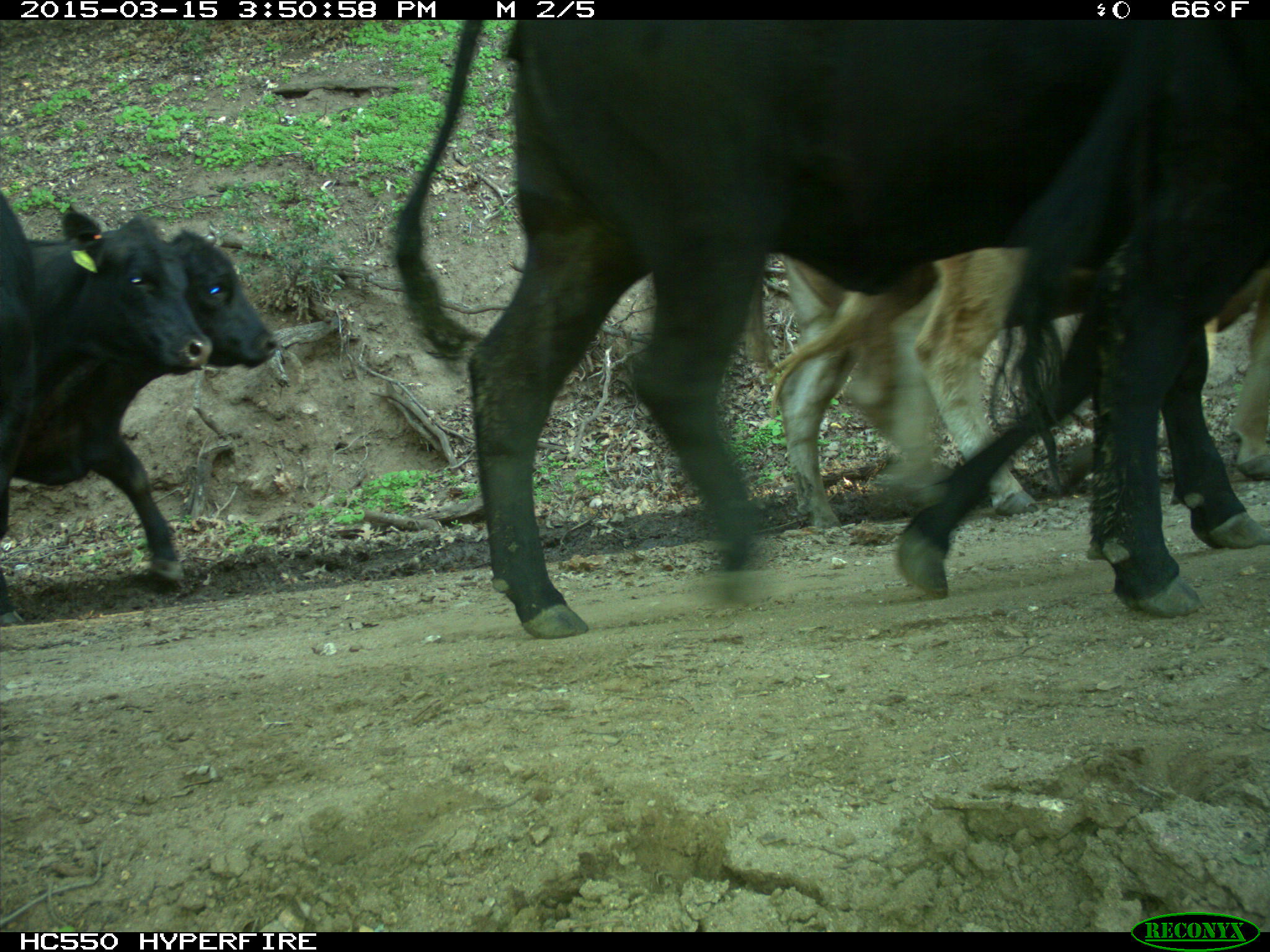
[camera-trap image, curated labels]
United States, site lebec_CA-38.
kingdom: Animalia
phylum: Chordata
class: Mammalia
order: Artiodactyla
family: Bovidae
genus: Bos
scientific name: Bos taurus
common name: domestic cow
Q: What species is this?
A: Bos taurus (domestic cow).